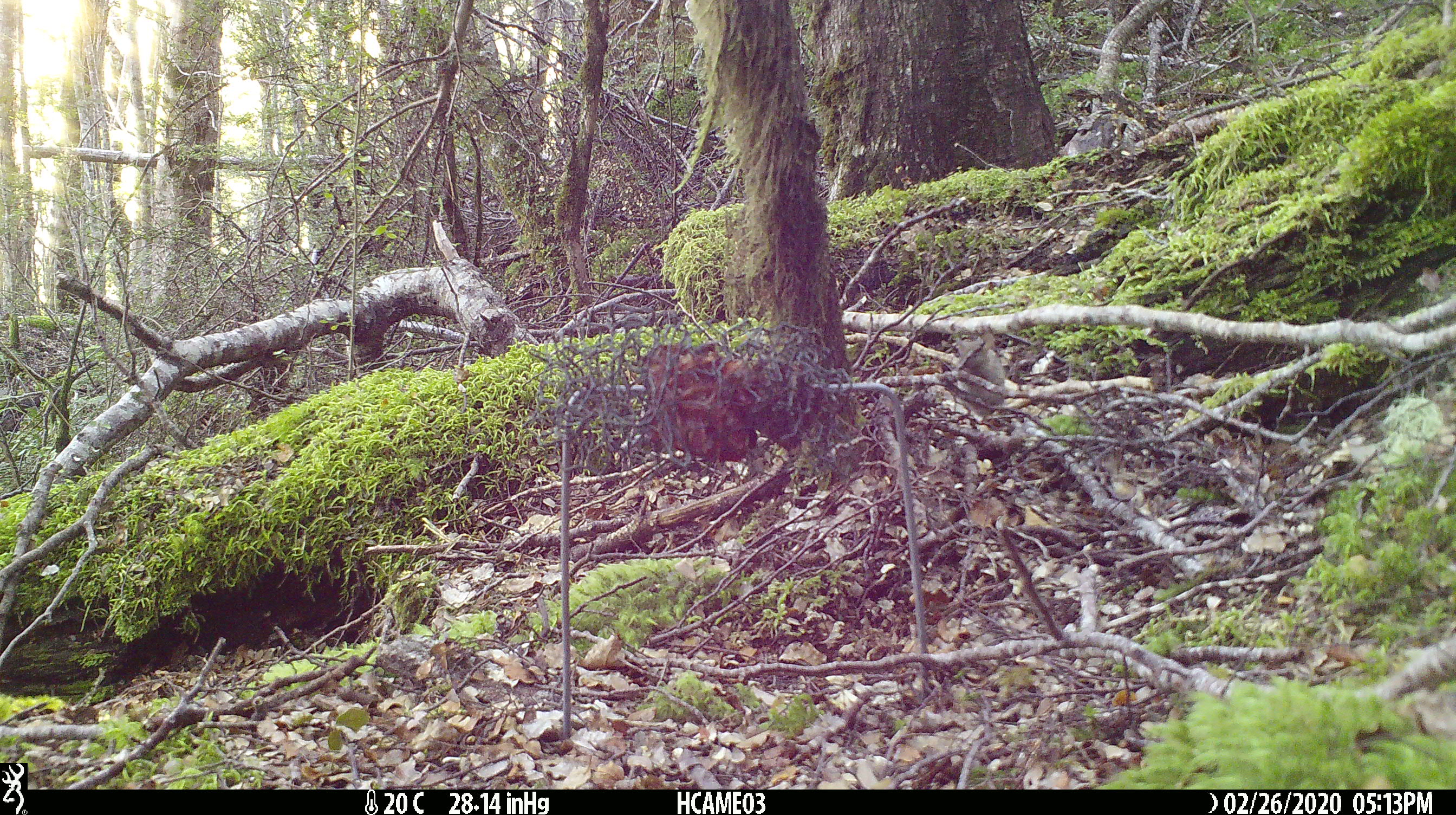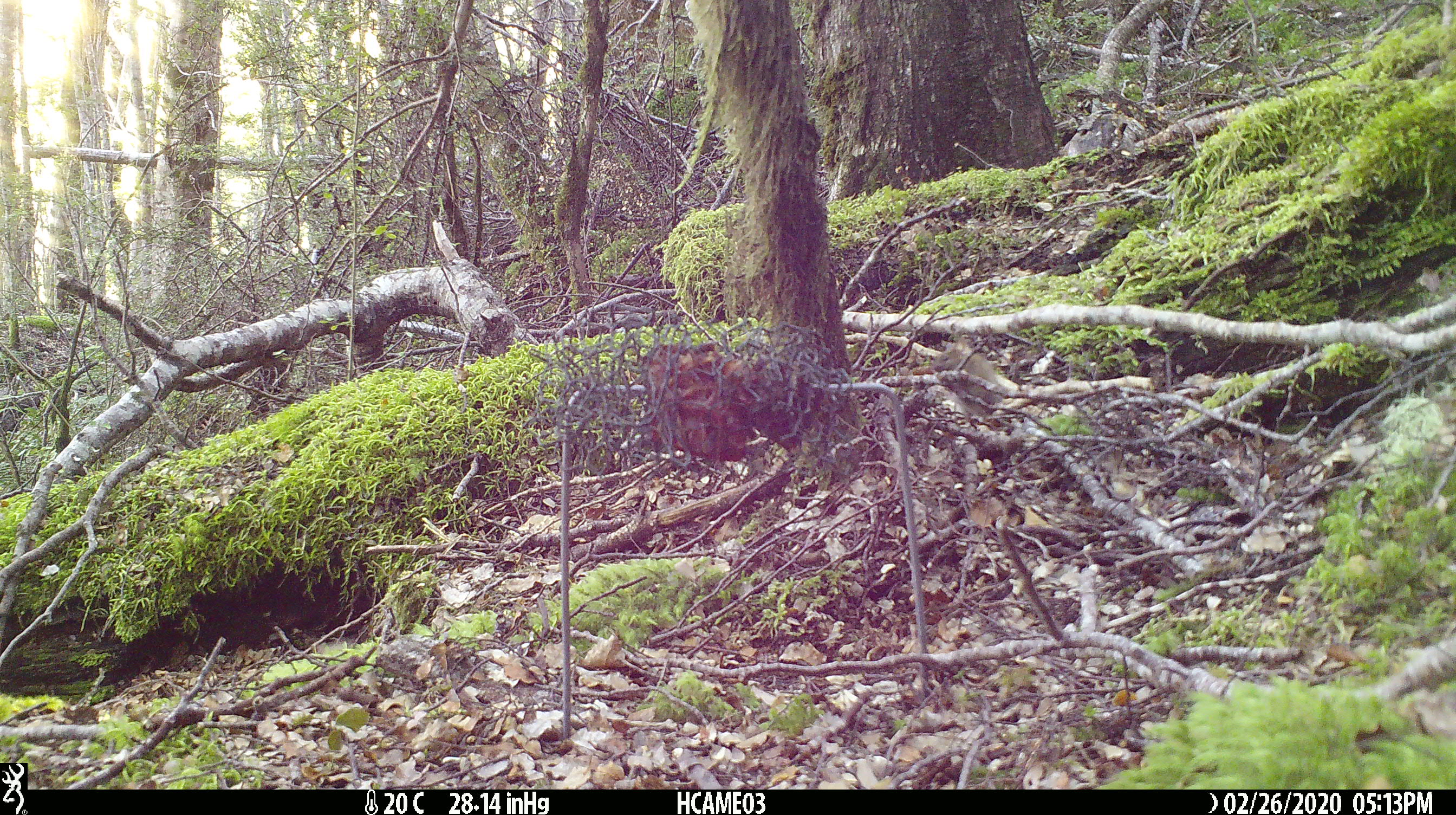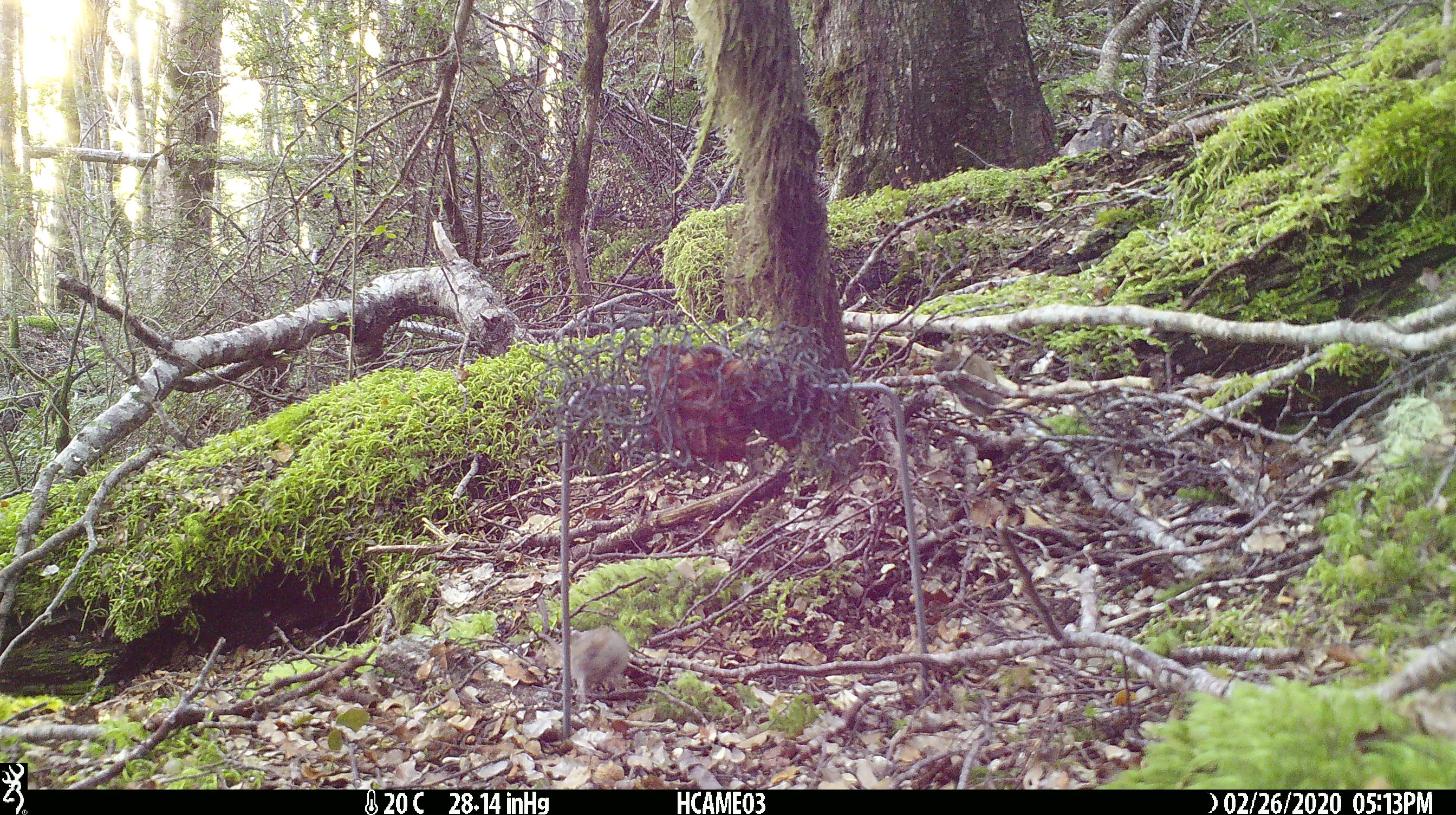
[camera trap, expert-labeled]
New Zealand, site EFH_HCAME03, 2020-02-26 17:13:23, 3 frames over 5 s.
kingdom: Animalia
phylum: Chordata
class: Mammalia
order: Rodentia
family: Muridae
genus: Mus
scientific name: Mus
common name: mouse